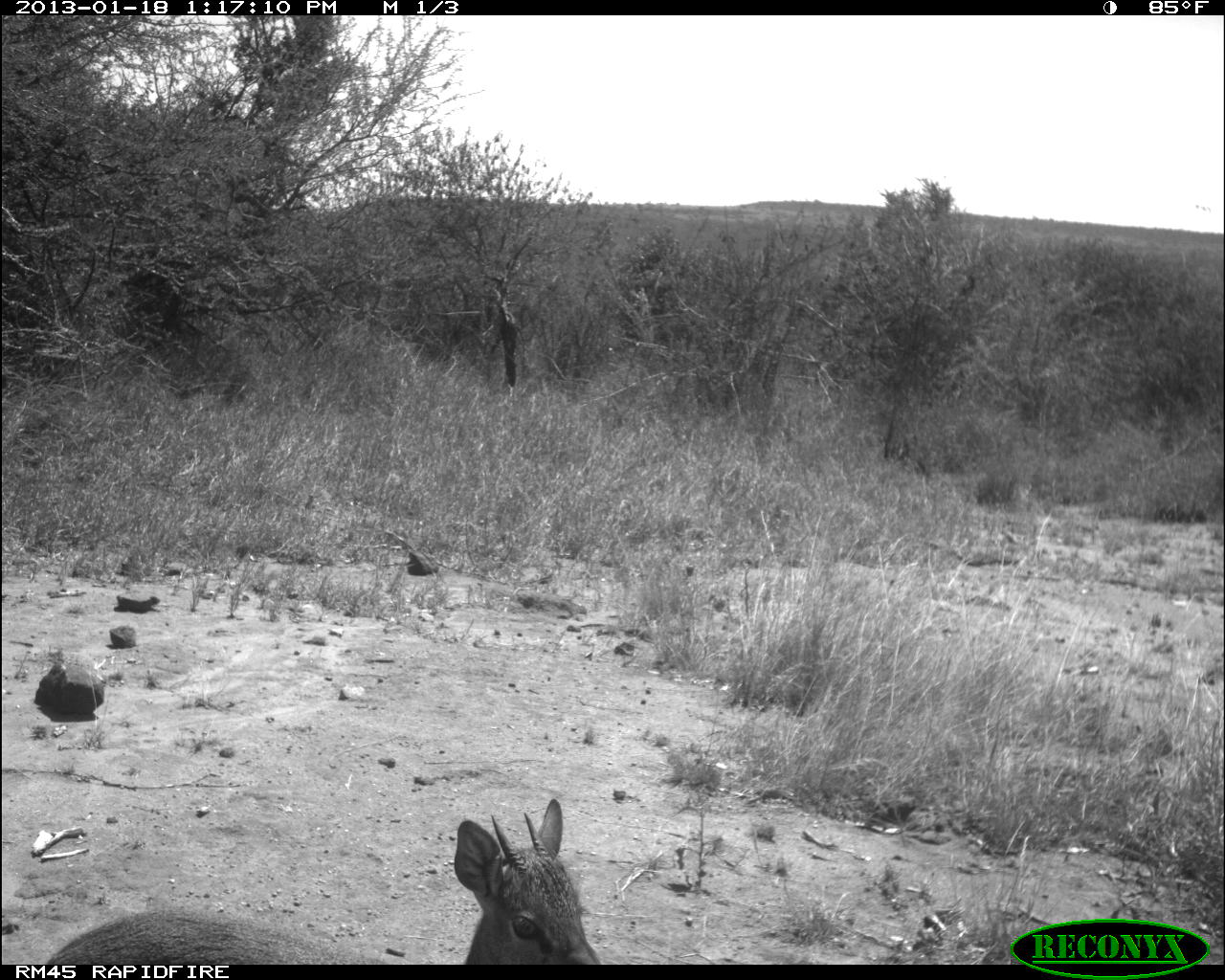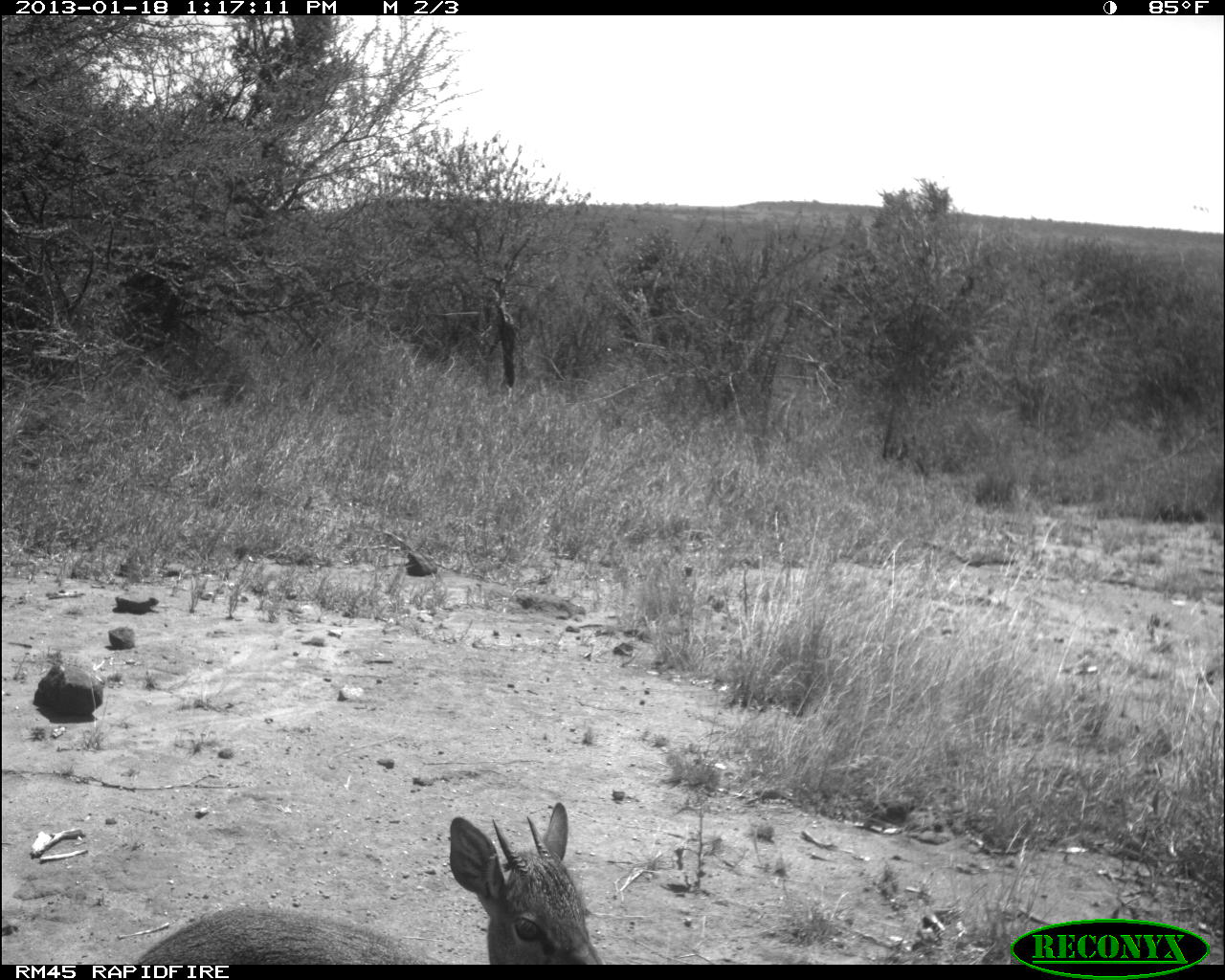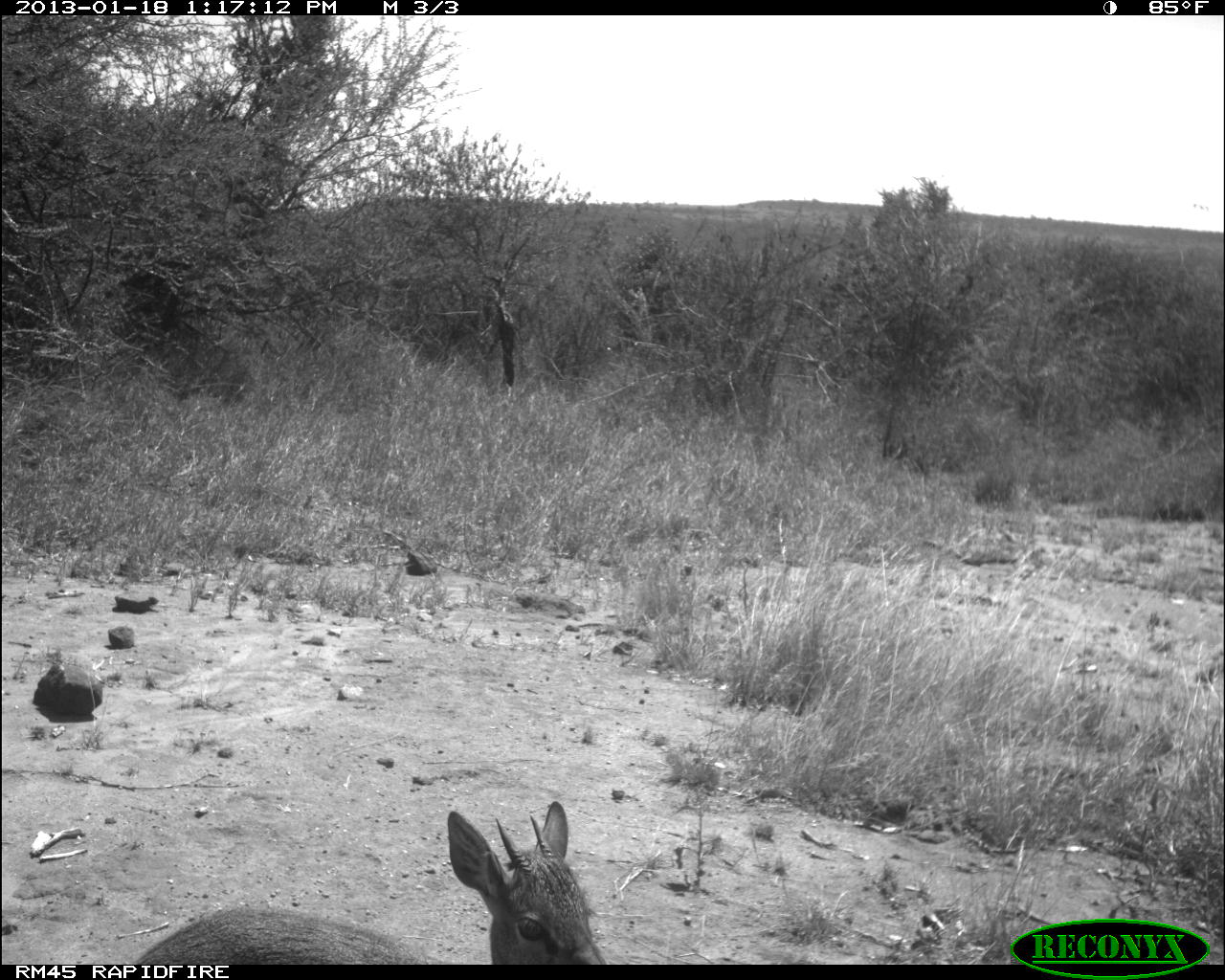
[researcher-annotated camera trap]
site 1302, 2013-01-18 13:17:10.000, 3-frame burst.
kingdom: Animalia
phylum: Chordata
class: Mammalia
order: Artiodactyla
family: Bovidae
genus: Madoqua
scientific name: Madoqua guentheri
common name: günther's dik-dik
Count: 1.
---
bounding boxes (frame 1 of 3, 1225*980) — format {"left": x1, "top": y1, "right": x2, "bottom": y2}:
madoqua guentheri: {"left": 44, "top": 798, "right": 602, "bottom": 966}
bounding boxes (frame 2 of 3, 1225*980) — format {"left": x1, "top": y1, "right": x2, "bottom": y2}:
madoqua guentheri: {"left": 131, "top": 804, "right": 604, "bottom": 962}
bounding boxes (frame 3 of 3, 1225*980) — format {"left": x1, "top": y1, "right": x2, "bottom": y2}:
madoqua guentheri: {"left": 131, "top": 800, "right": 608, "bottom": 965}